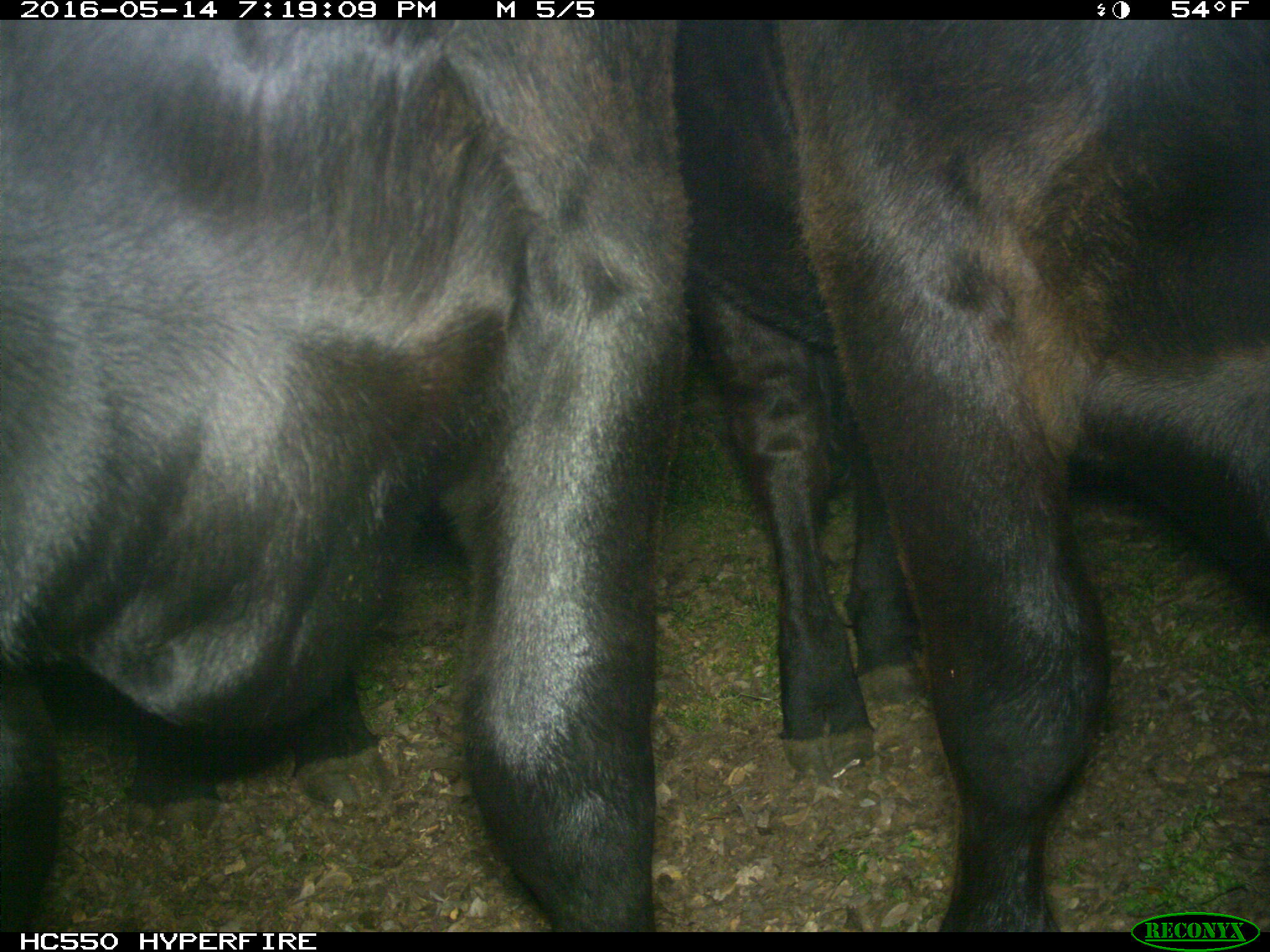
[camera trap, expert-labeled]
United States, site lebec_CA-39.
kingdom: Animalia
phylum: Chordata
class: Mammalia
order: Artiodactyla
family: Bovidae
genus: Bos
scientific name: Bos taurus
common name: domestic cow